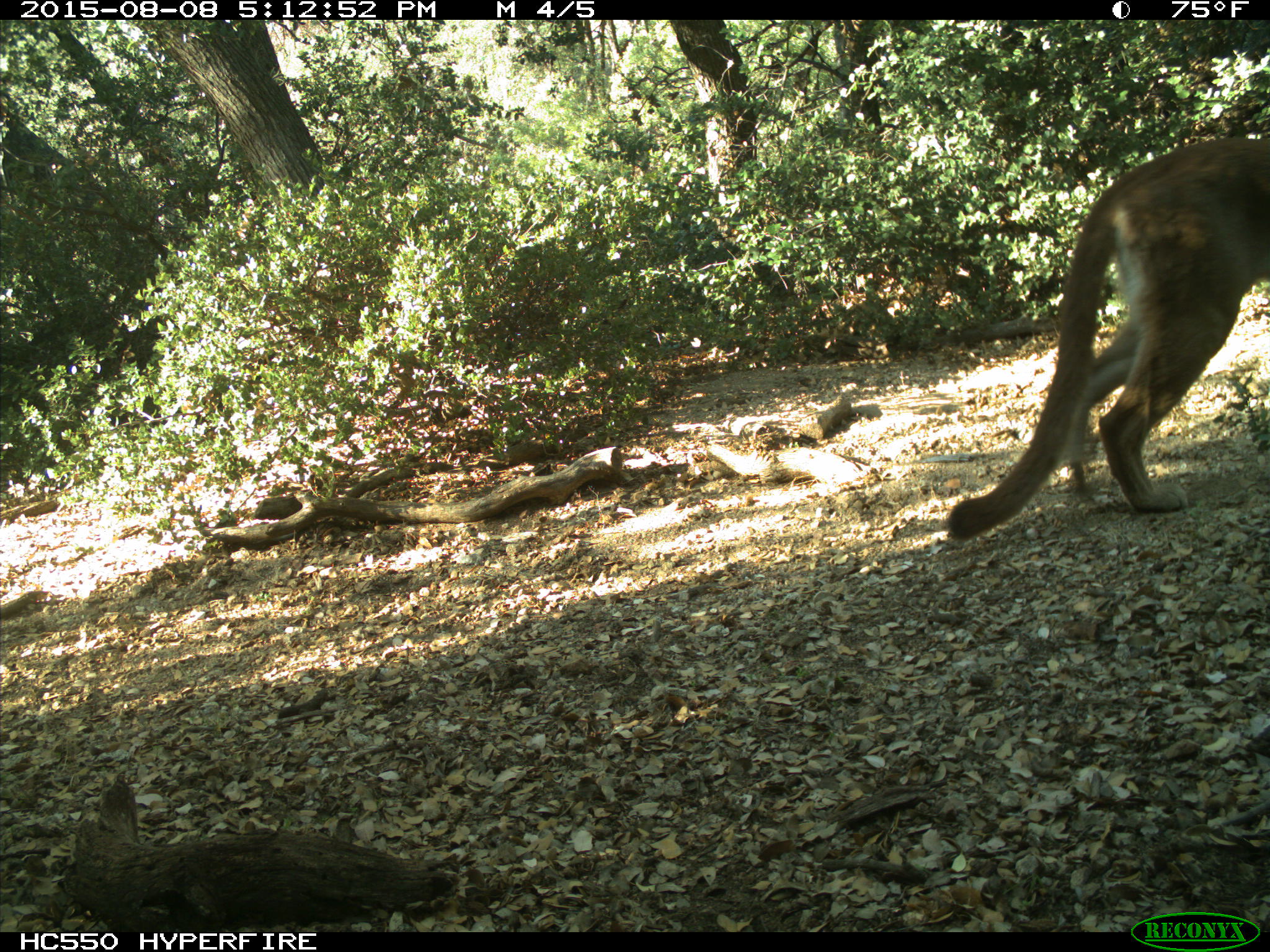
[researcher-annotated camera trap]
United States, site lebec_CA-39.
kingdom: Animalia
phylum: Chordata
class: Mammalia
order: Carnivora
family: Felidae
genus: Puma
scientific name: Puma concolor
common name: mountain lion